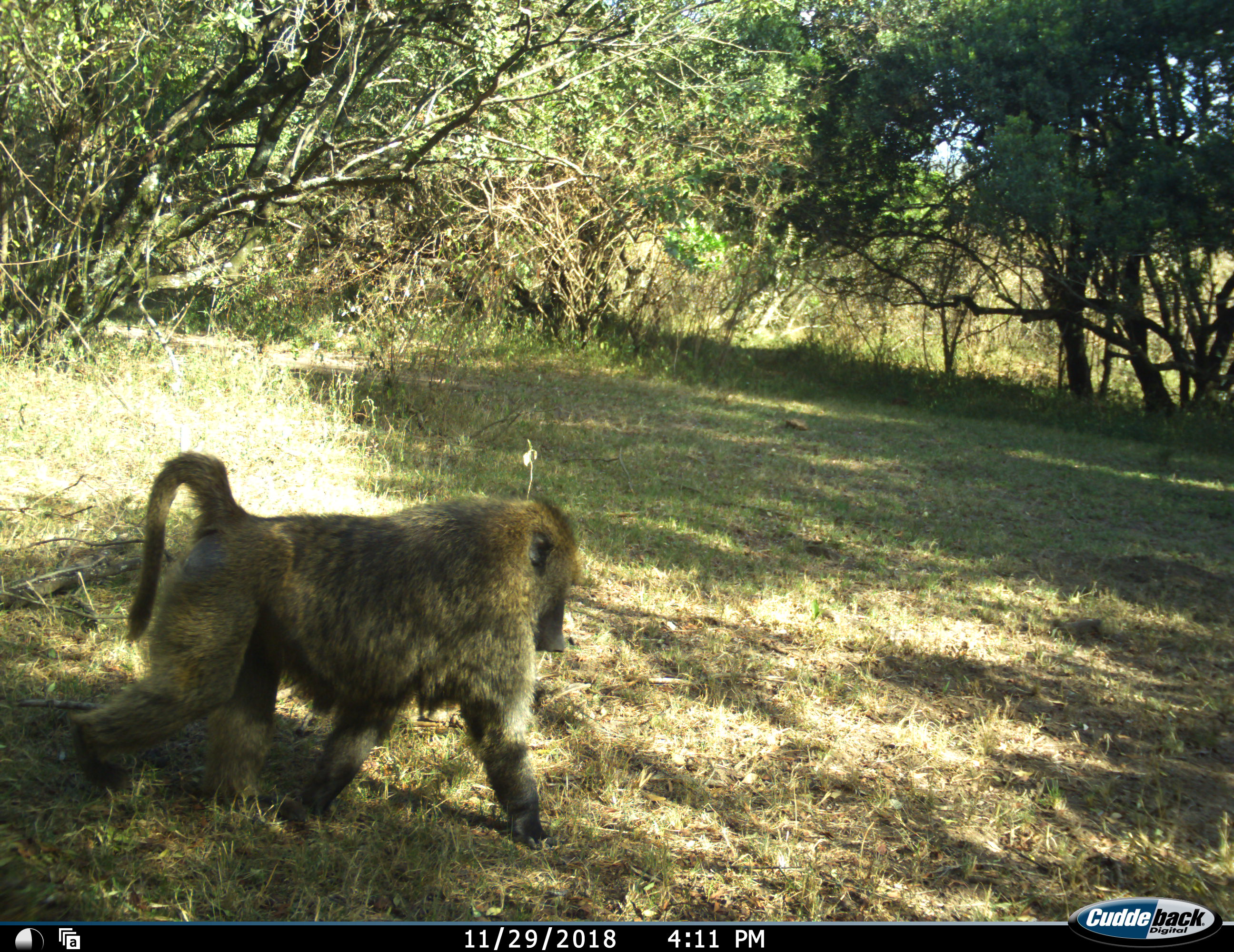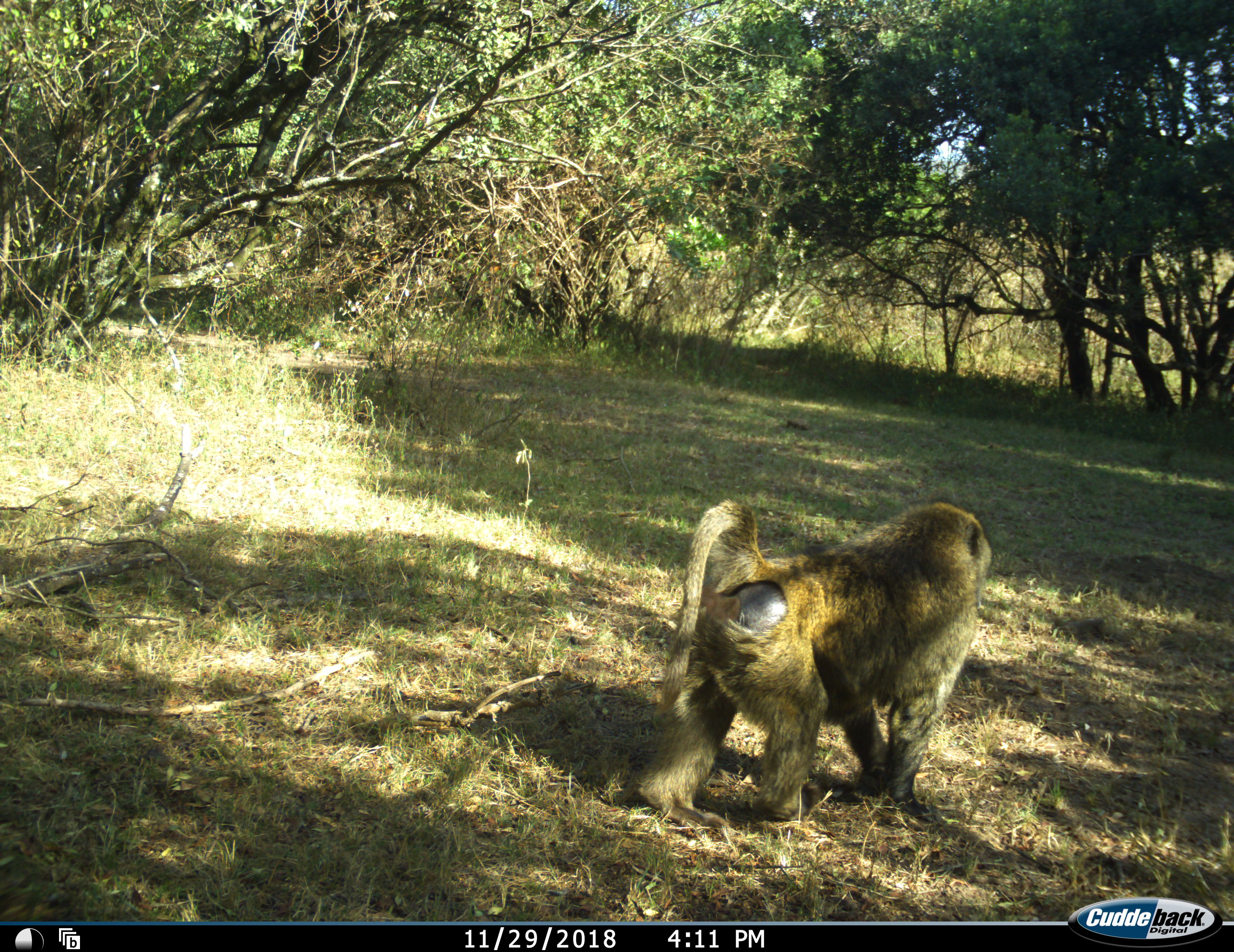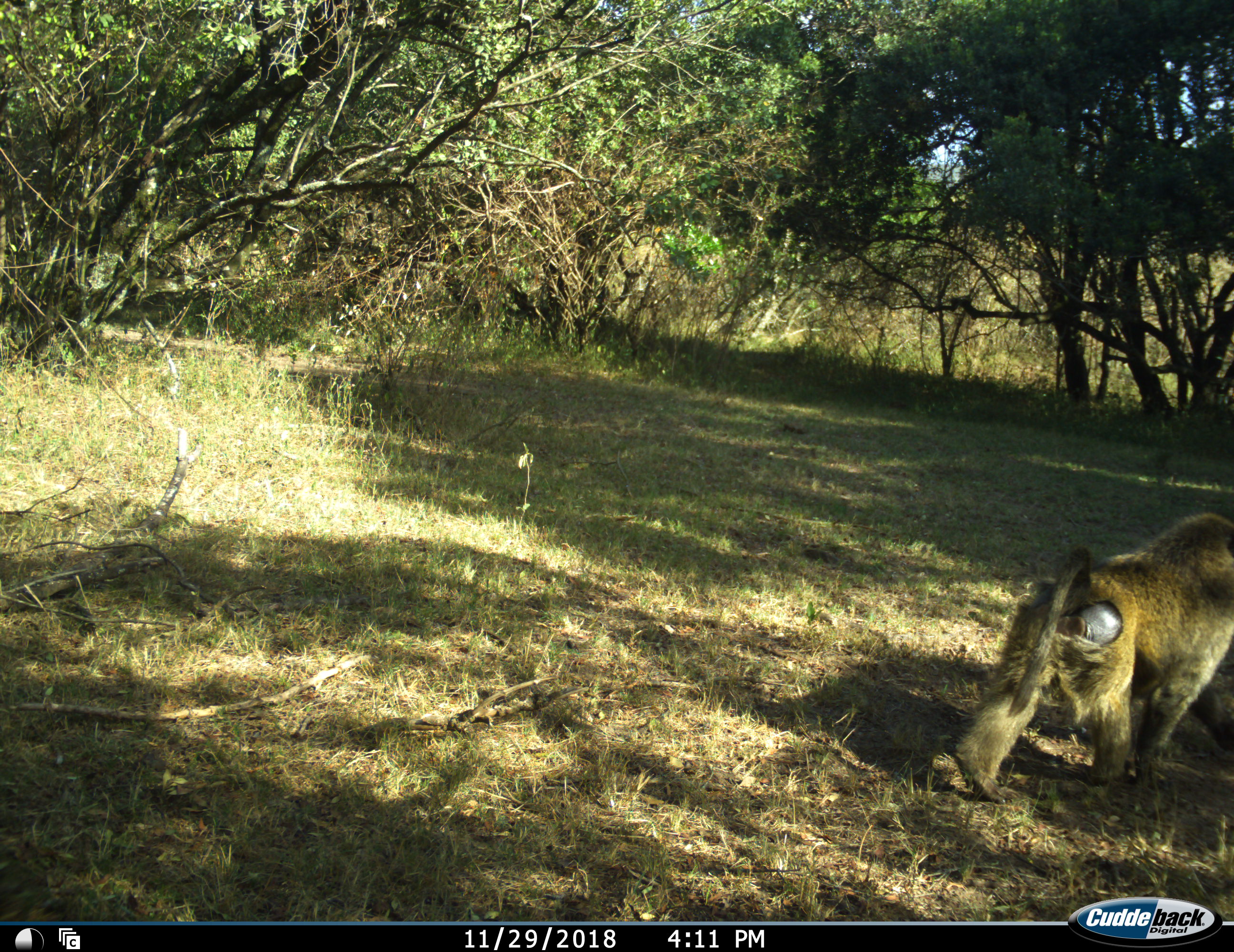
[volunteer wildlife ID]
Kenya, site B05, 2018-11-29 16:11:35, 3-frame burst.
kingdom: Animalia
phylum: Chordata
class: Mammalia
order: Primates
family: Cercopithecidae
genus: Papio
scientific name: Papio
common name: baboon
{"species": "baboon (Papio)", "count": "1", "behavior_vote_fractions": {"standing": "10%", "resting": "0%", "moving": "100%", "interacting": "0%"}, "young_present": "0%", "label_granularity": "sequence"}